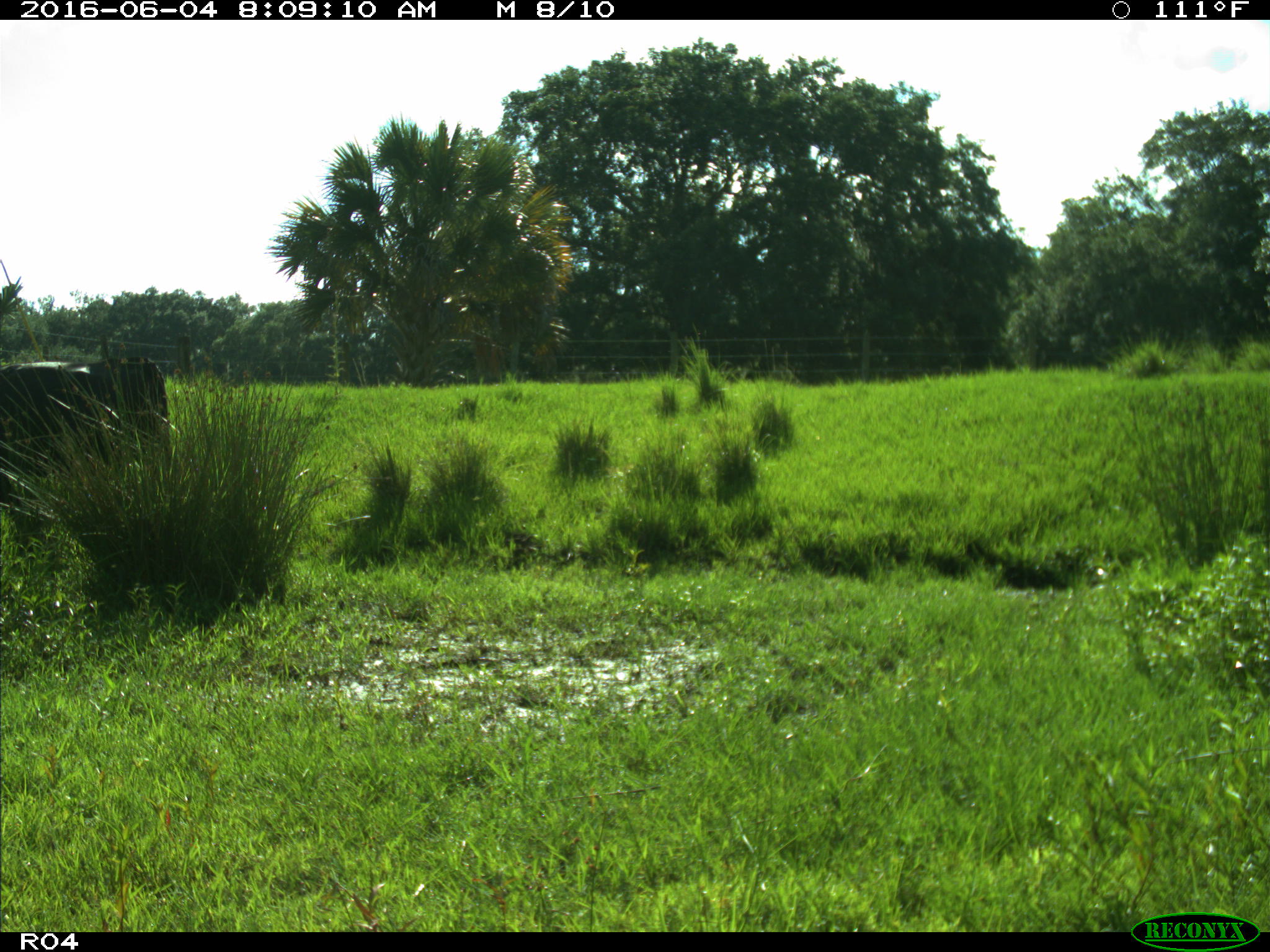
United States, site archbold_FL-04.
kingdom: Animalia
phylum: Chordata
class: Mammalia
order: Artiodactyla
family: Bovidae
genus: Bos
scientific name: Bos taurus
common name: domestic cow